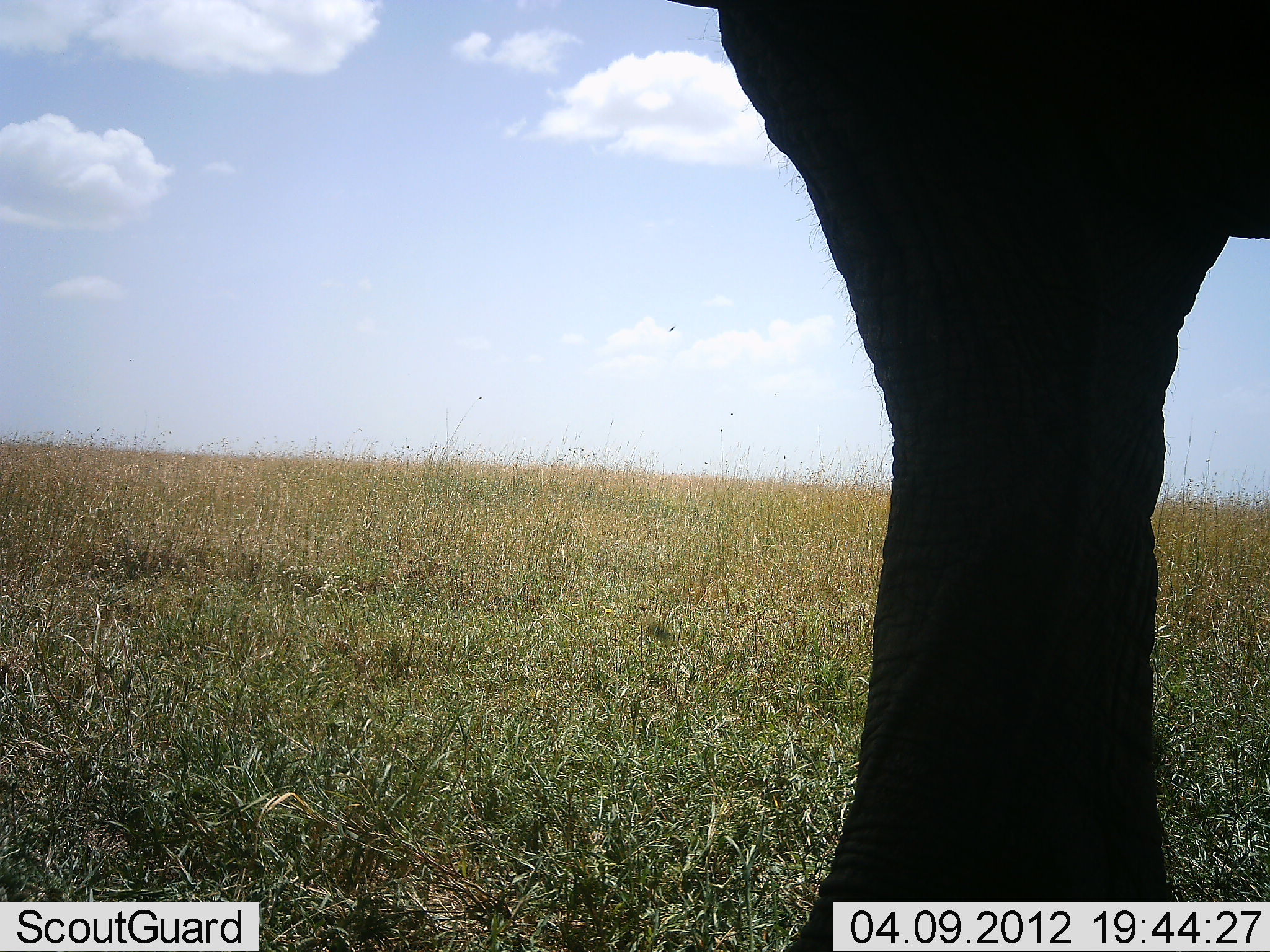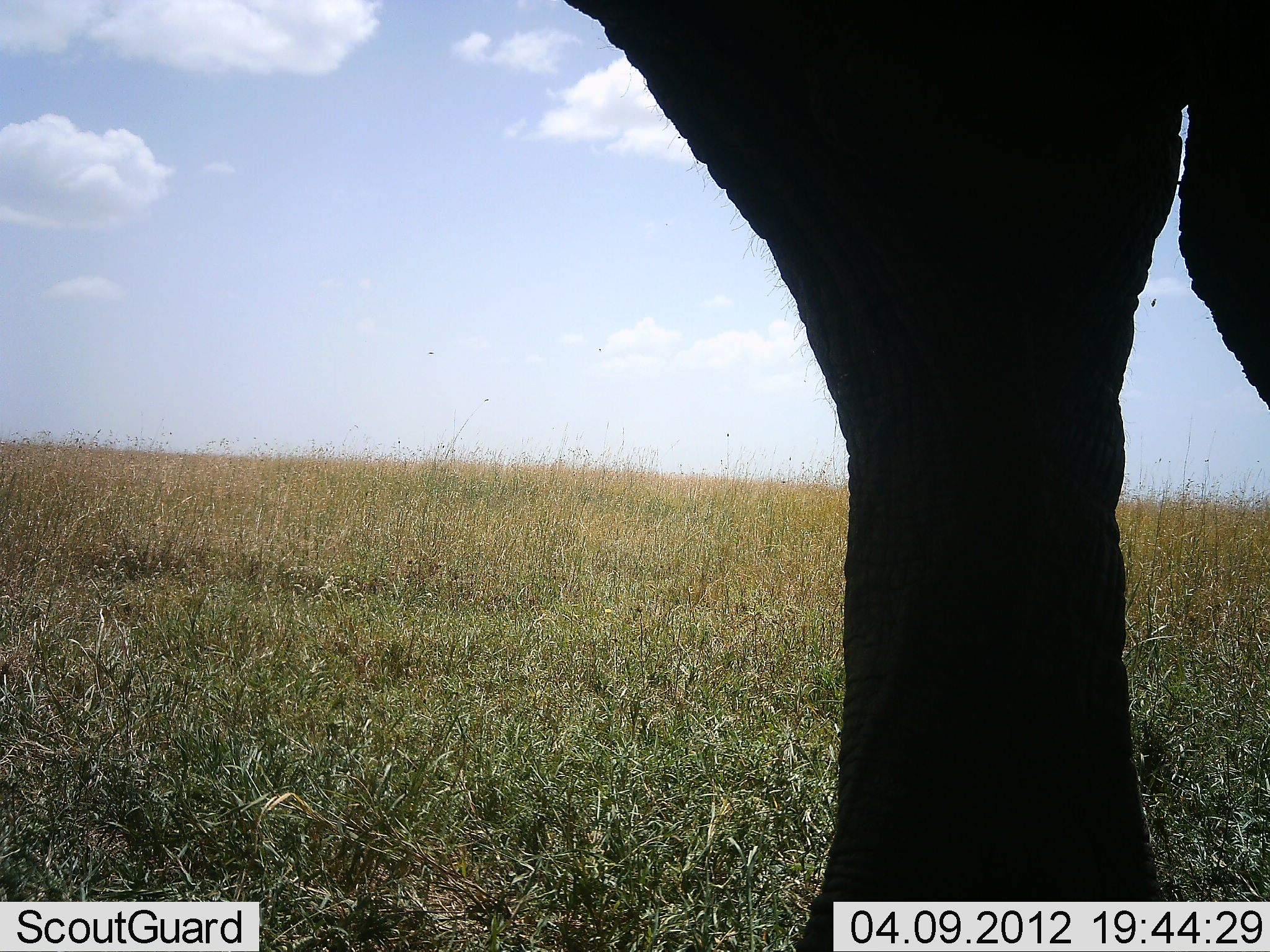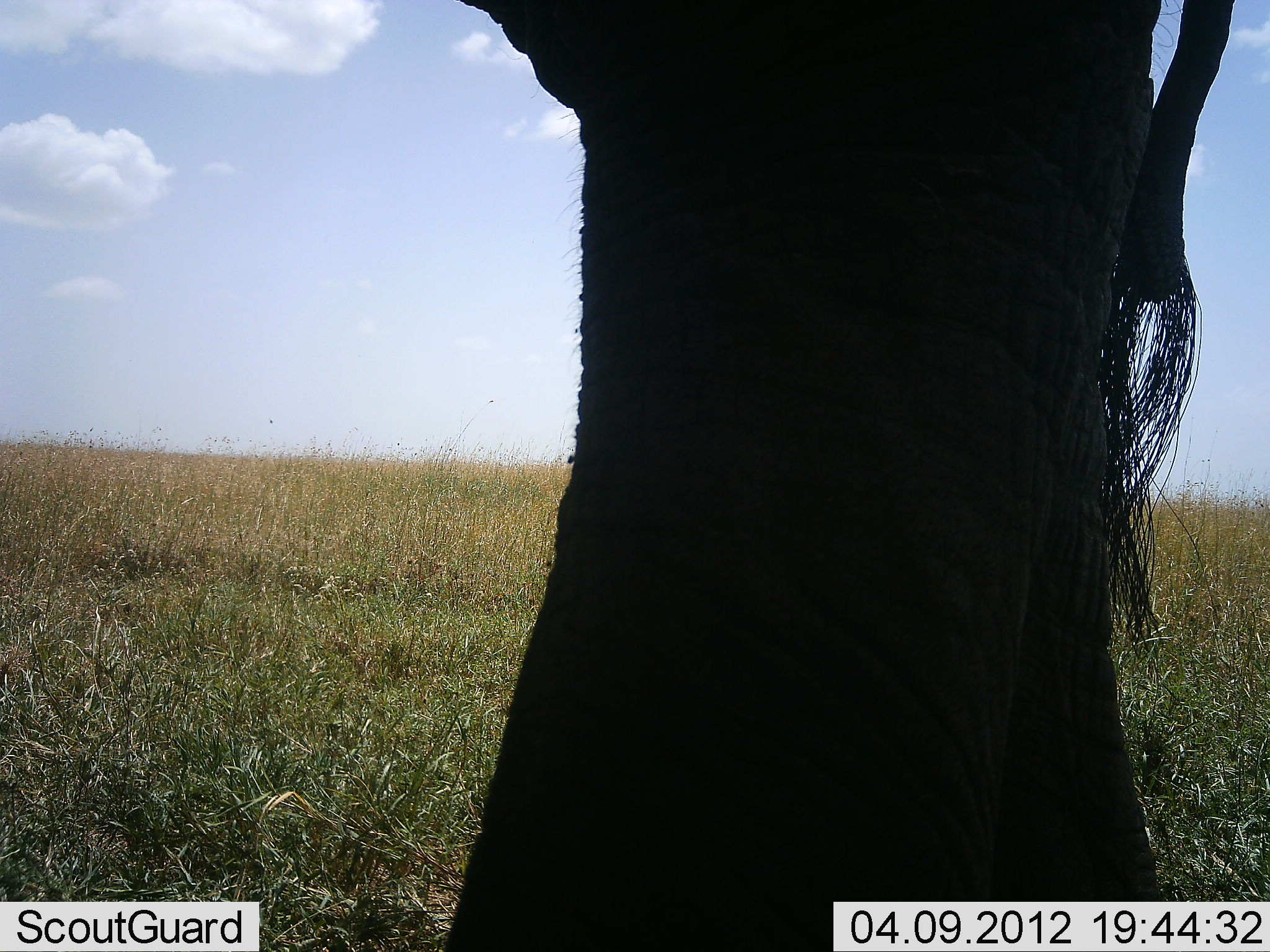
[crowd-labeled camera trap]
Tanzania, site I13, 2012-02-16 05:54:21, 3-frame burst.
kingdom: Animalia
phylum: Chordata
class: Mammalia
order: Proboscidea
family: Elephantidae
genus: Loxodonta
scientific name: Loxodonta africana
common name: african bush elephant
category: elephant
Elephant (african bush elephant) (Loxodonta africana), count 1. Behavior (volunteer vote fractions): standing 42%, resting 0%, moving 68%, interacting 0%. Young present (vote fraction): 0%. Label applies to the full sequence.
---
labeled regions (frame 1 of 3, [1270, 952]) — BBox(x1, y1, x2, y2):
animal: BBox(669, 2, 1269, 952)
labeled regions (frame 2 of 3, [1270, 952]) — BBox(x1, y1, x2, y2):
animal: BBox(551, 0, 1268, 952)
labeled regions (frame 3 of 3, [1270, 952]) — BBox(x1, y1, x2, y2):
animal: BBox(436, 1, 1241, 952)